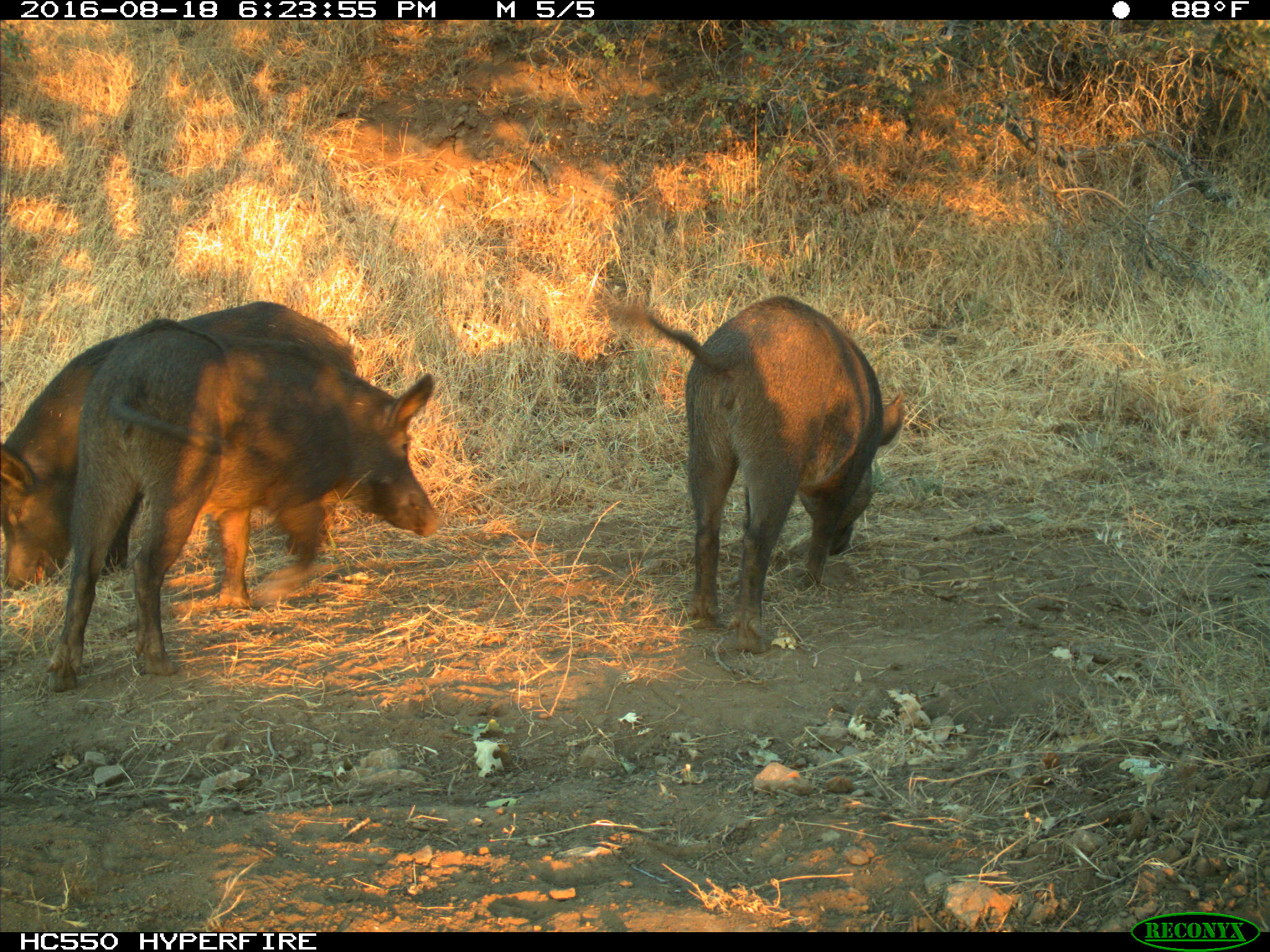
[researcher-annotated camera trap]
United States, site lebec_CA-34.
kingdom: Animalia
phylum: Chordata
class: Mammalia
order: Artiodactyla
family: Suidae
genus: Sus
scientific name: Sus scrofa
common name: wild boar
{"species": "Sus scrofa (wild boar)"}